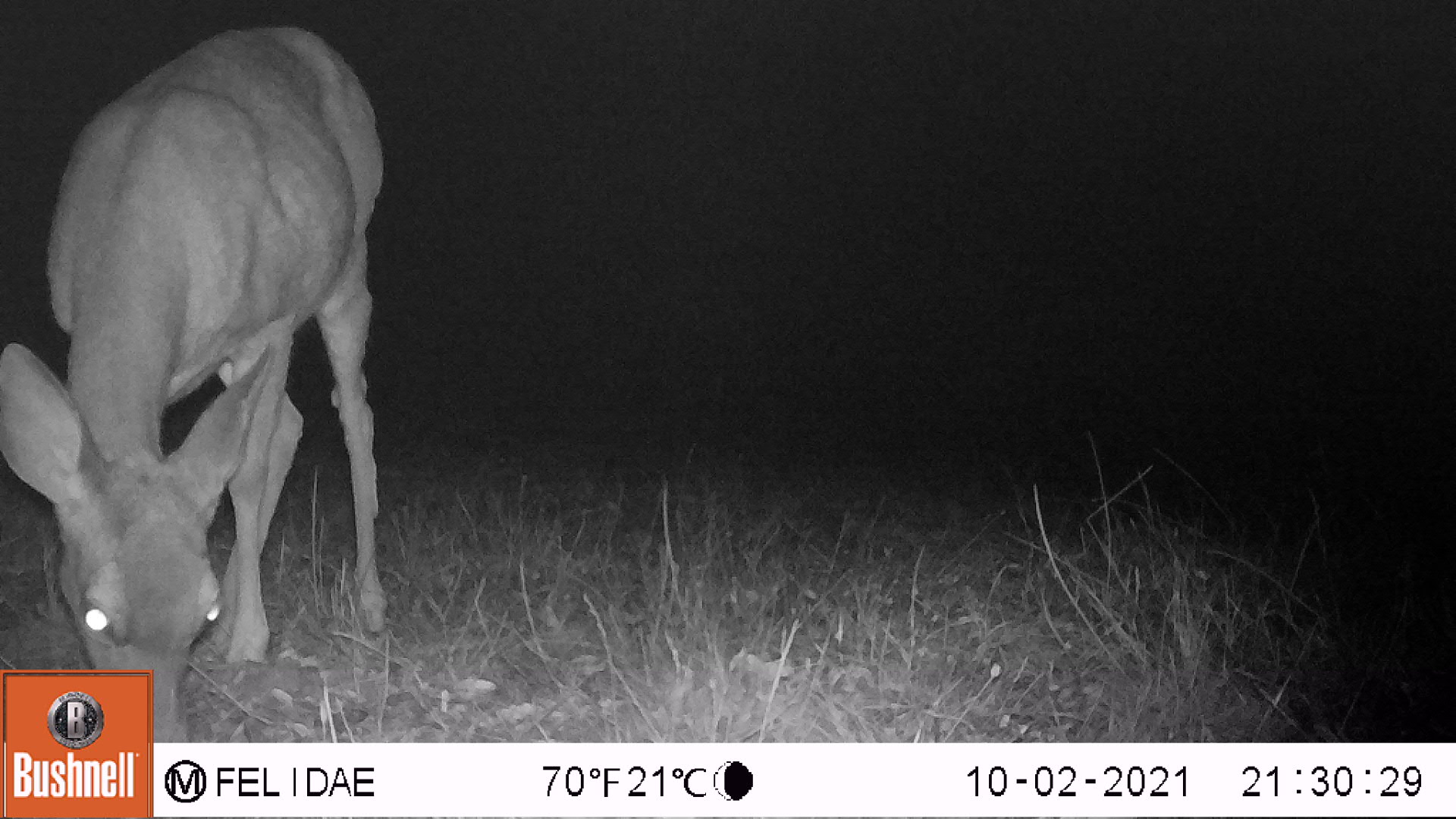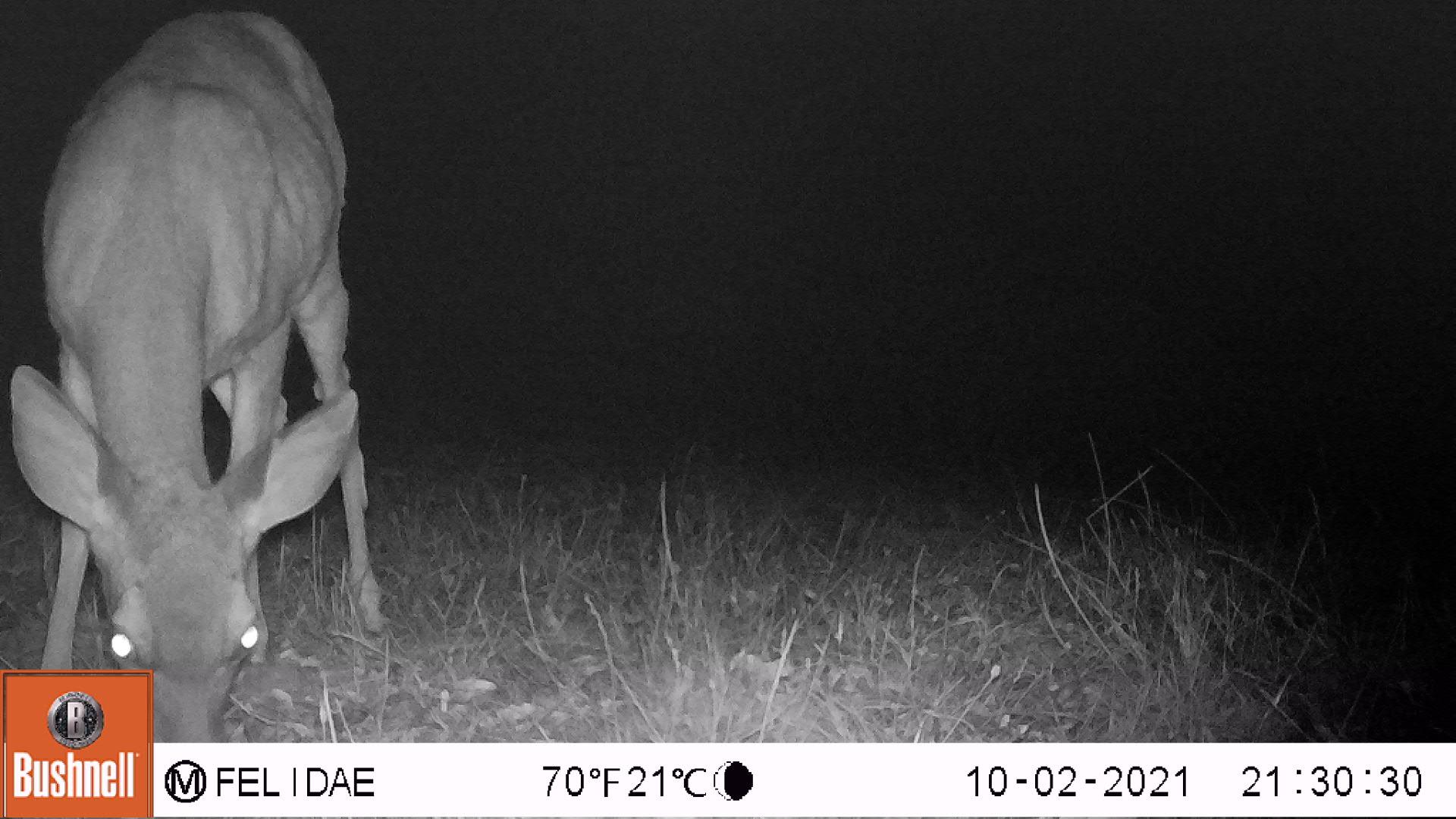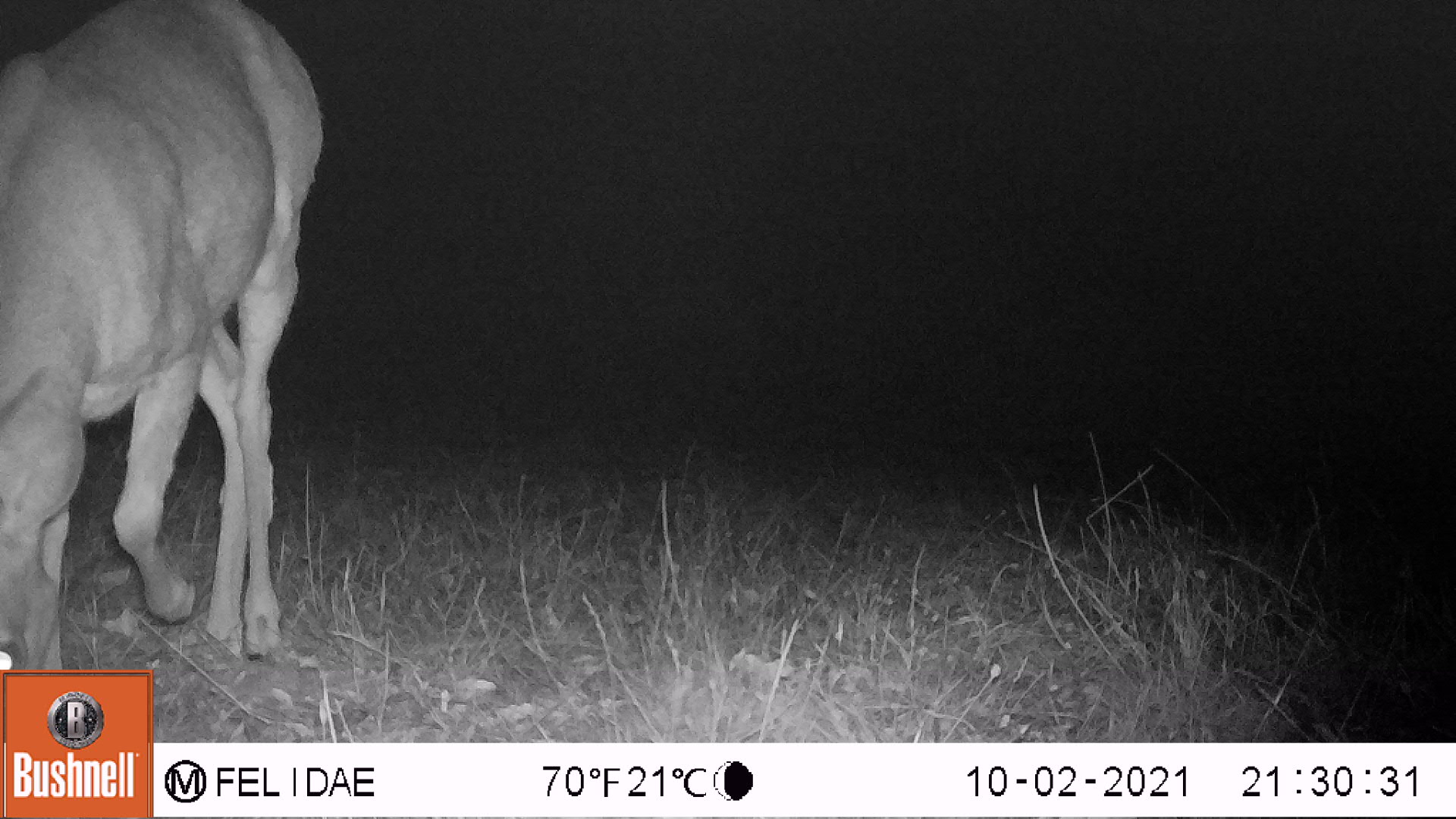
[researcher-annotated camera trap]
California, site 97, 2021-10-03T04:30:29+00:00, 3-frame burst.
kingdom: Animalia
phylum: Chordata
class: Mammalia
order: Artiodactyla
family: Cervidae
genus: Odocoileus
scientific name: Odocoileus hemionus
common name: mule deer